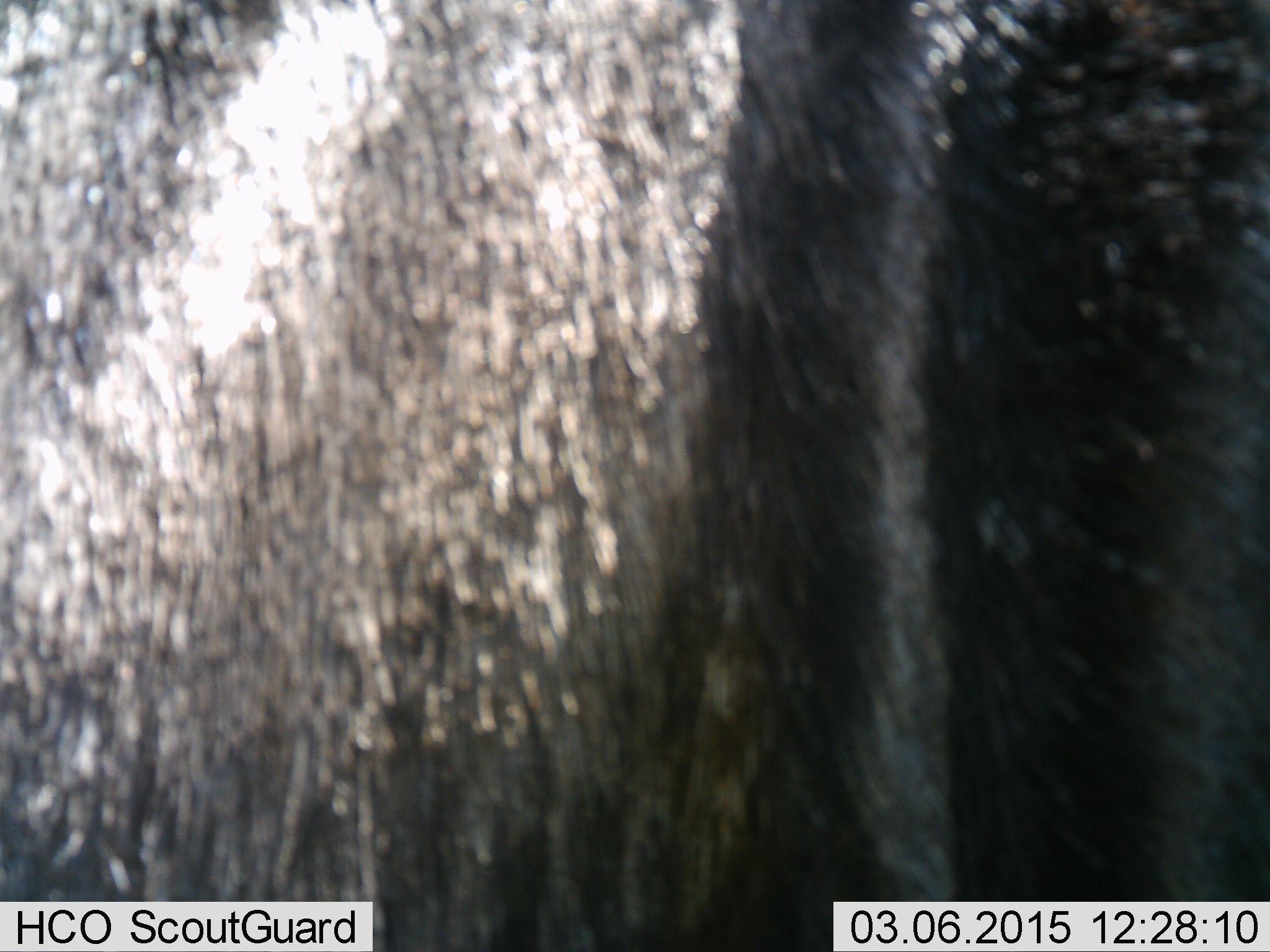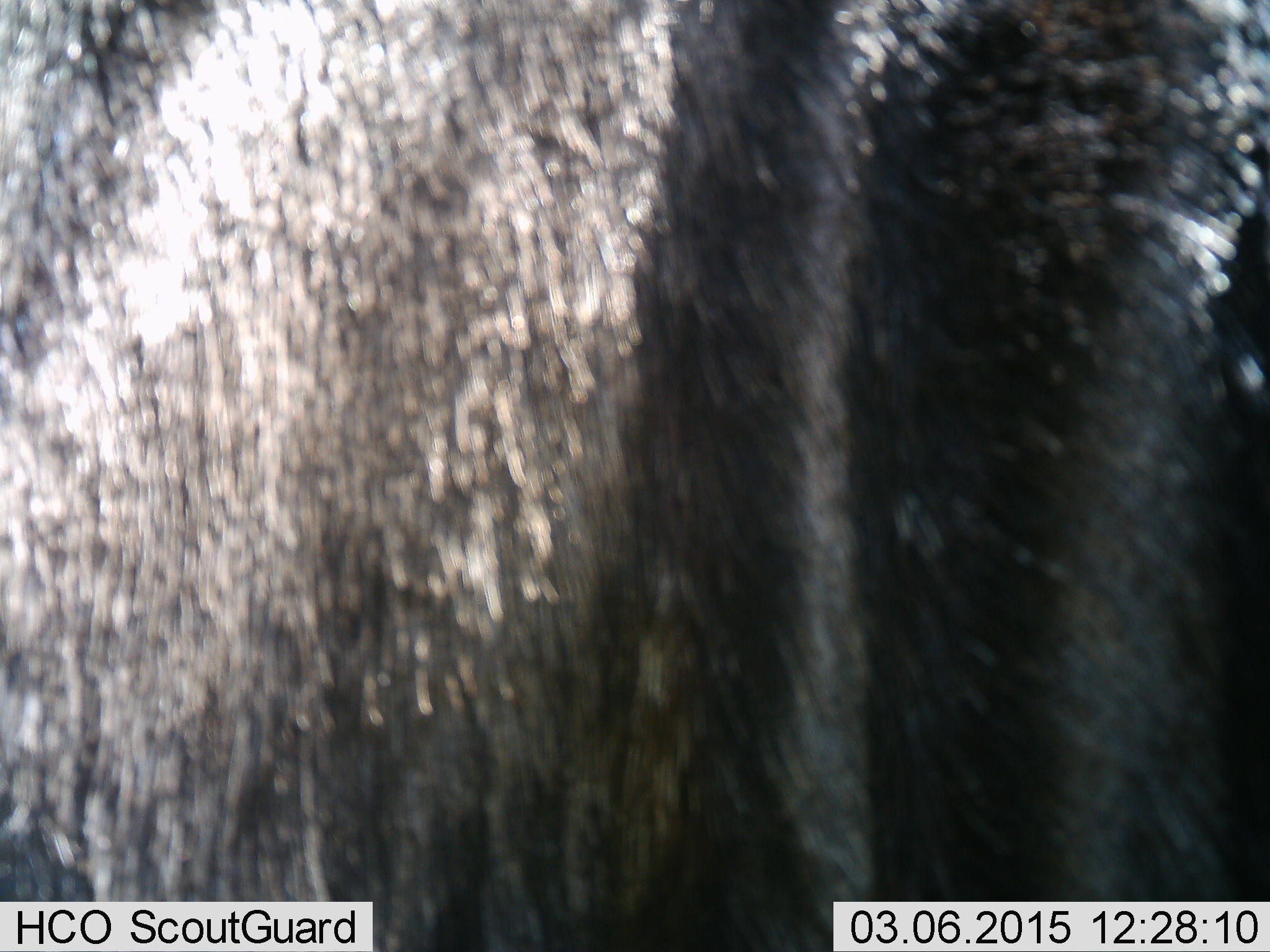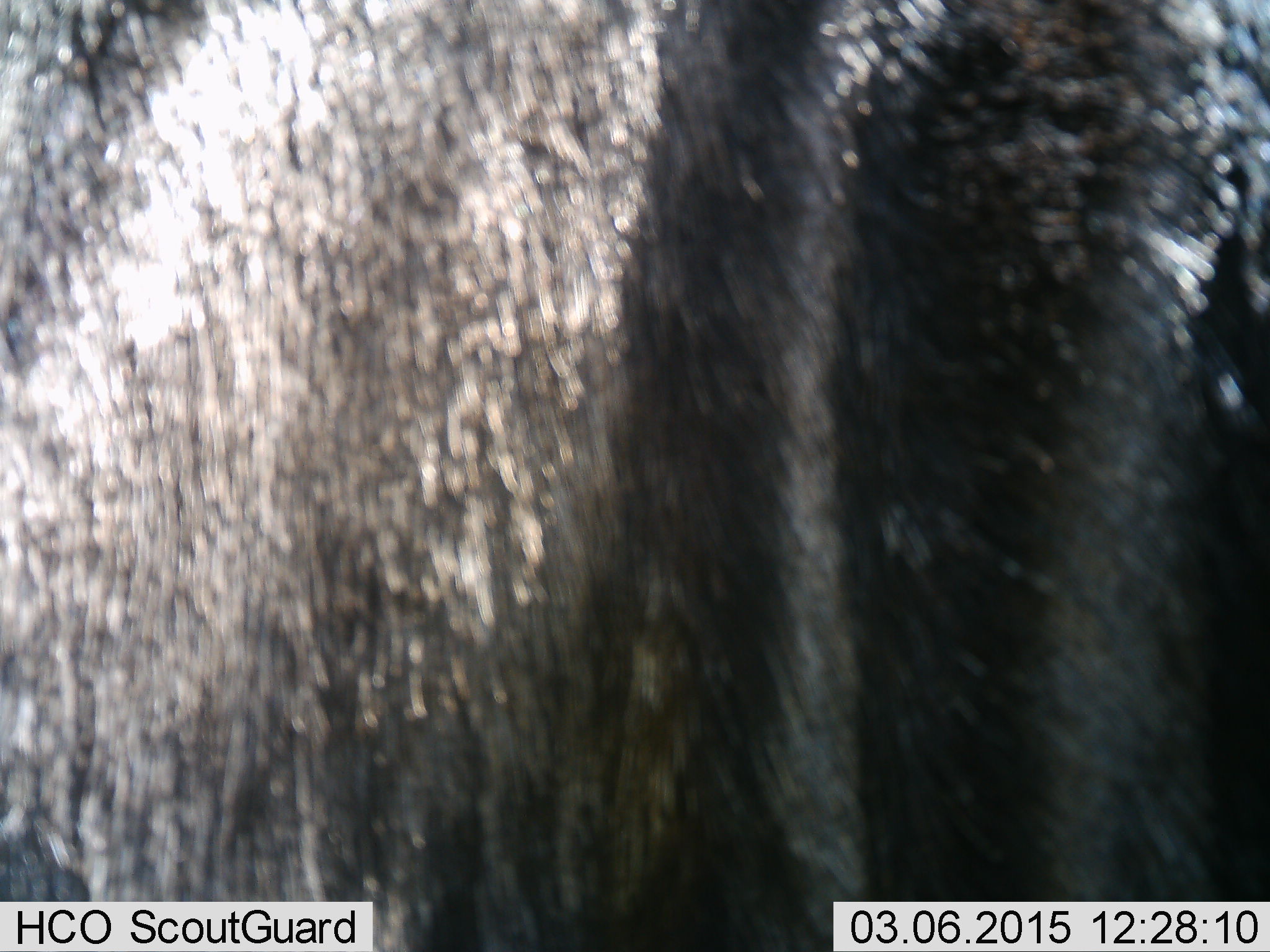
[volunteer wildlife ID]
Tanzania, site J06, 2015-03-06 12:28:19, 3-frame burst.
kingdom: Animalia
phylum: Chordata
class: Mammalia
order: Artiodactyla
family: Bovidae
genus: Connochaetes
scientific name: Connochaetes taurinus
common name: blue wildebeest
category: wildebeest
Wildebeest (blue wildebeest) (Connochaetes taurinus), count 1. Behavior (volunteer vote fractions): standing 91%, resting 0%, moving 0%, interacting 0%. Young present (vote fraction): 0%. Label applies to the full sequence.